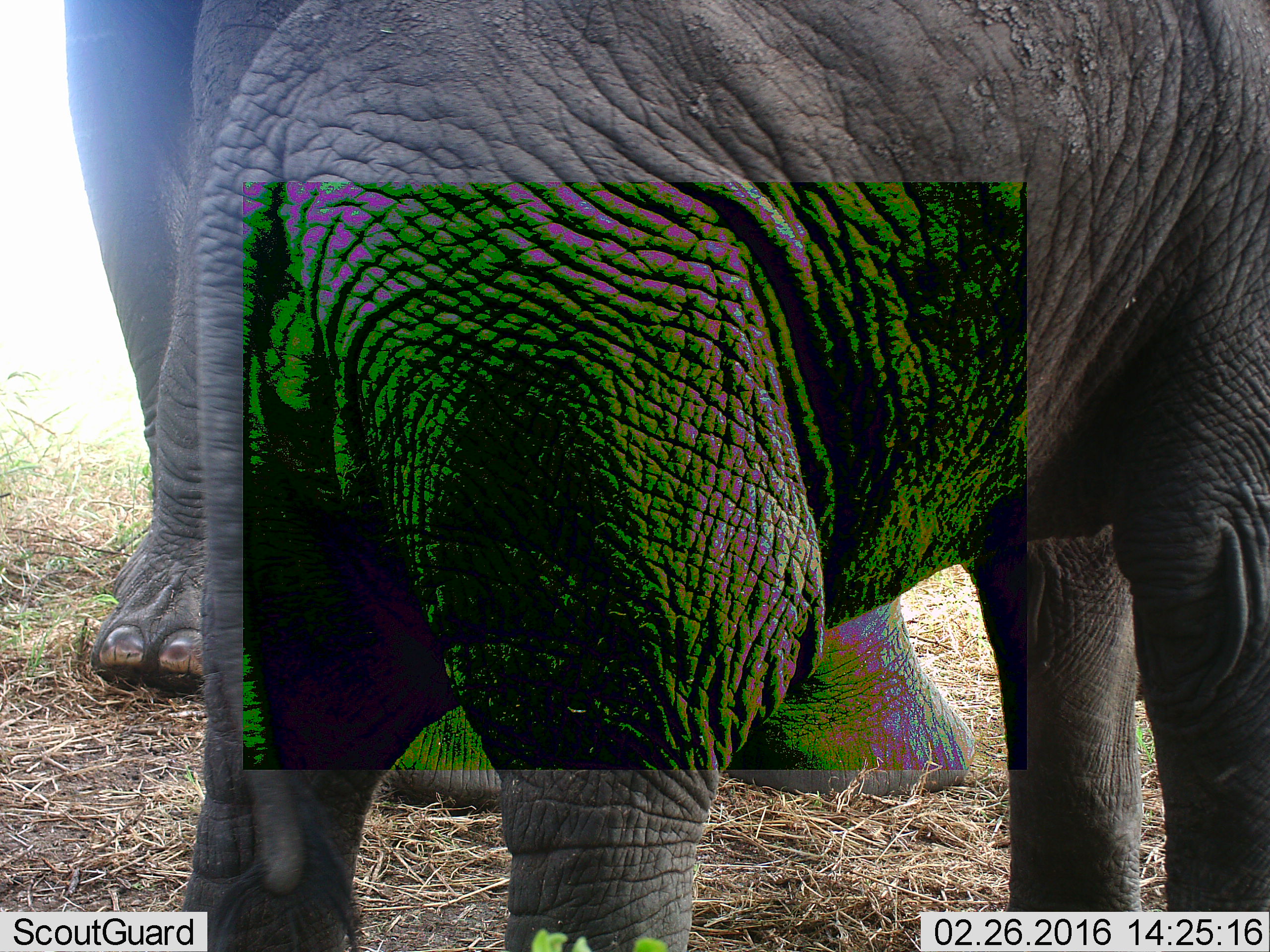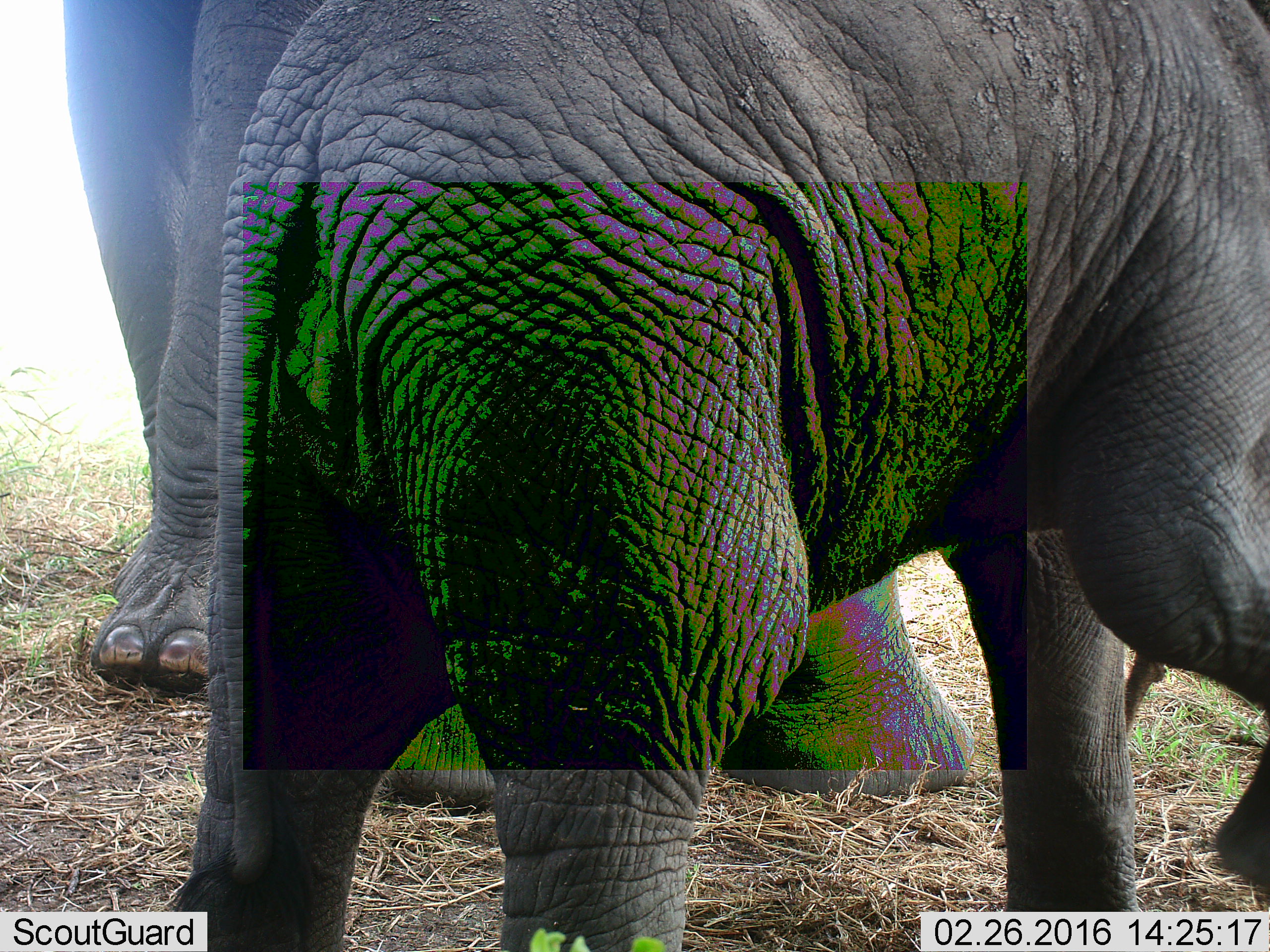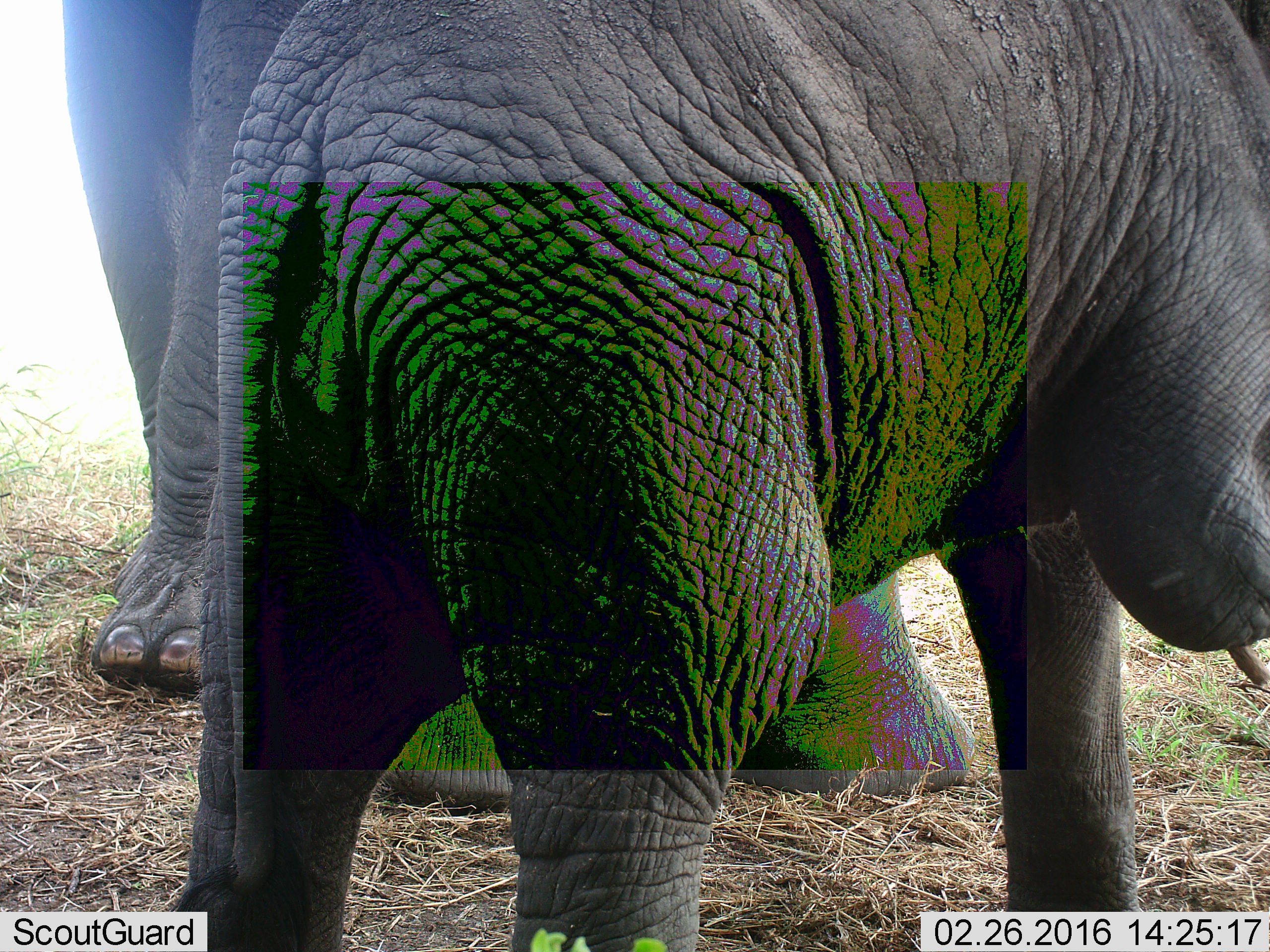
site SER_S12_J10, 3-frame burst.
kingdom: Animalia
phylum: Chordata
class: Mammalia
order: Proboscidea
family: Elephantidae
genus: Loxodonta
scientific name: Loxodonta africana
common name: african bush elephant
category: elephant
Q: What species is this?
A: Elephant (african bush elephant) (Loxodonta africana).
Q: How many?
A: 2.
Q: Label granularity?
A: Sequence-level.